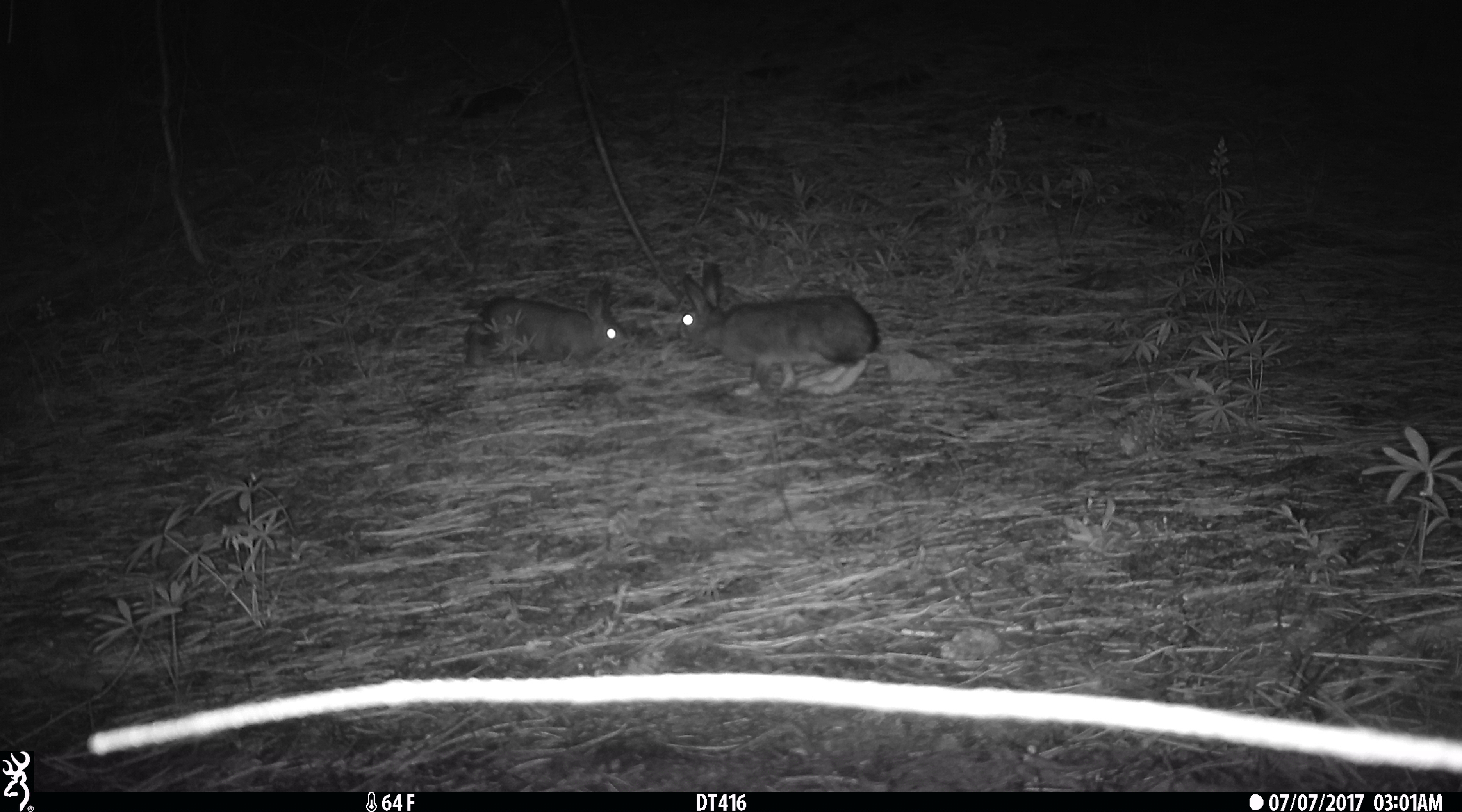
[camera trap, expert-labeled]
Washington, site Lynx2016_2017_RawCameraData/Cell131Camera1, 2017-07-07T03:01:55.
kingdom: Animalia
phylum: Chordata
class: Mammalia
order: Lagomorpha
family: Leporidae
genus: Lepus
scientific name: Lepus americanus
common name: snowshoe hare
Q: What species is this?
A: Lepus americanus (snowshoe hare).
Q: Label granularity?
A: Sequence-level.